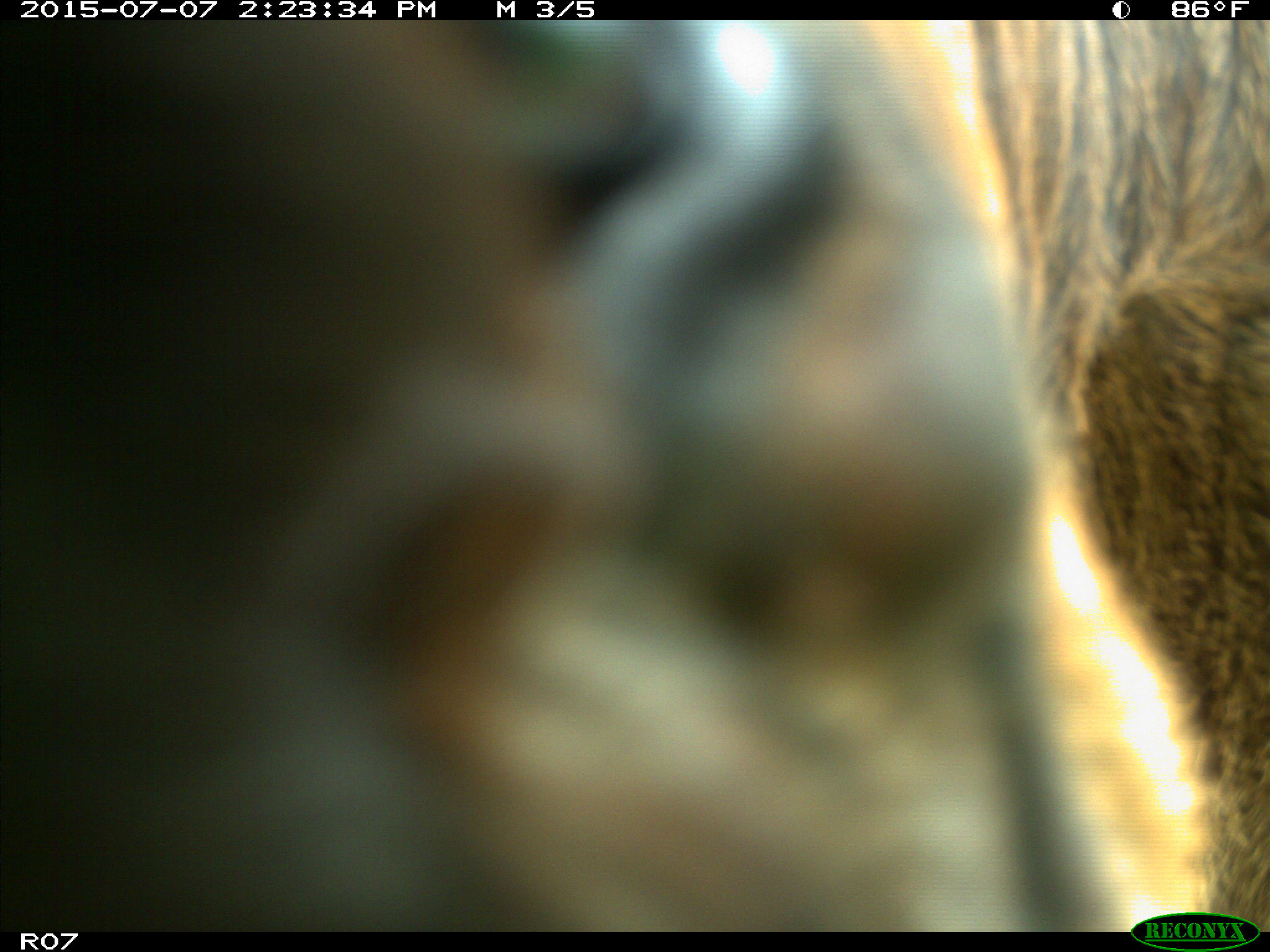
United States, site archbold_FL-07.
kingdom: Animalia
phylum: Chordata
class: Mammalia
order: Artiodactyla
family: Bovidae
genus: Bos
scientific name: Bos taurus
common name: domestic cow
Bos taurus (domestic cow).